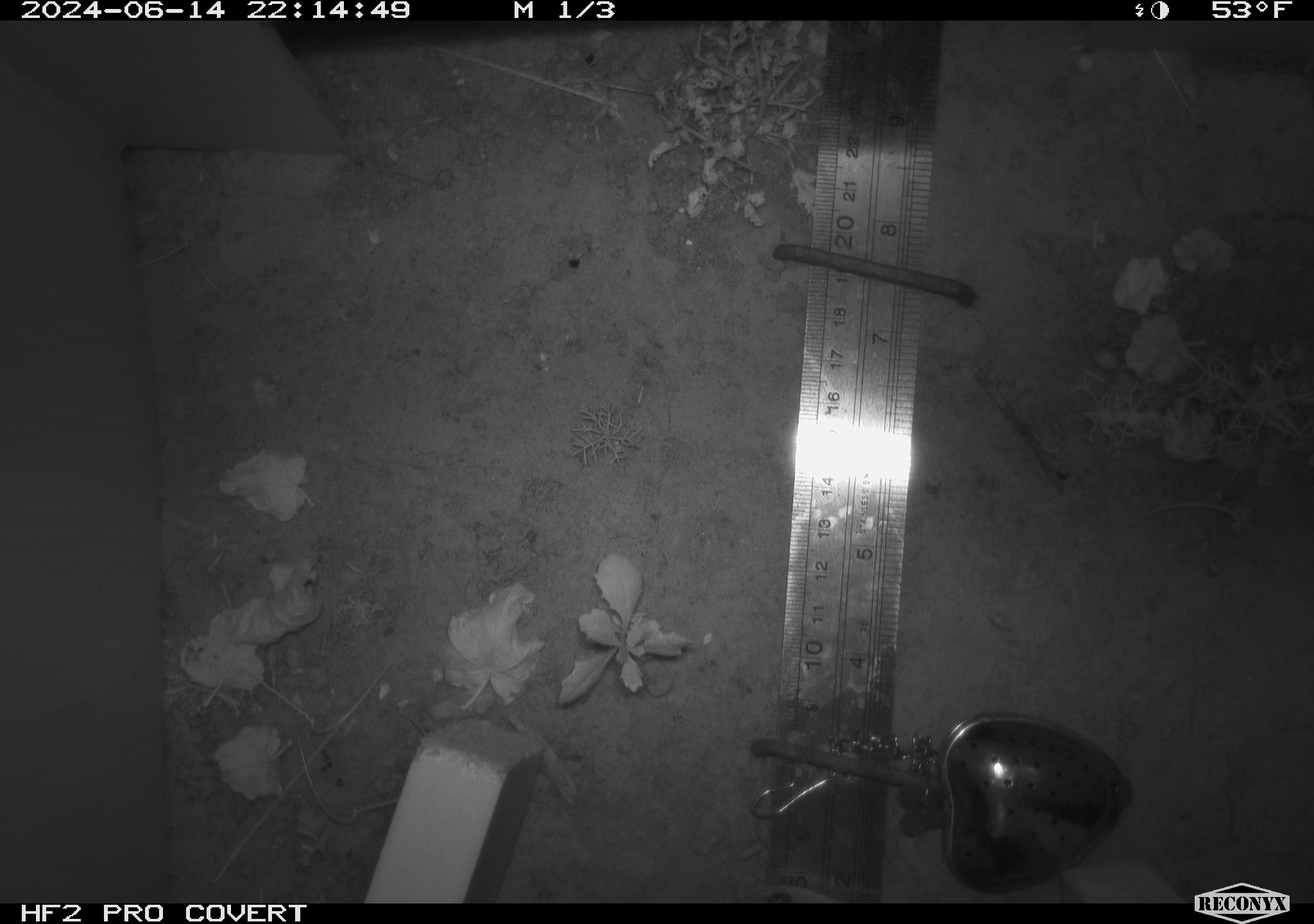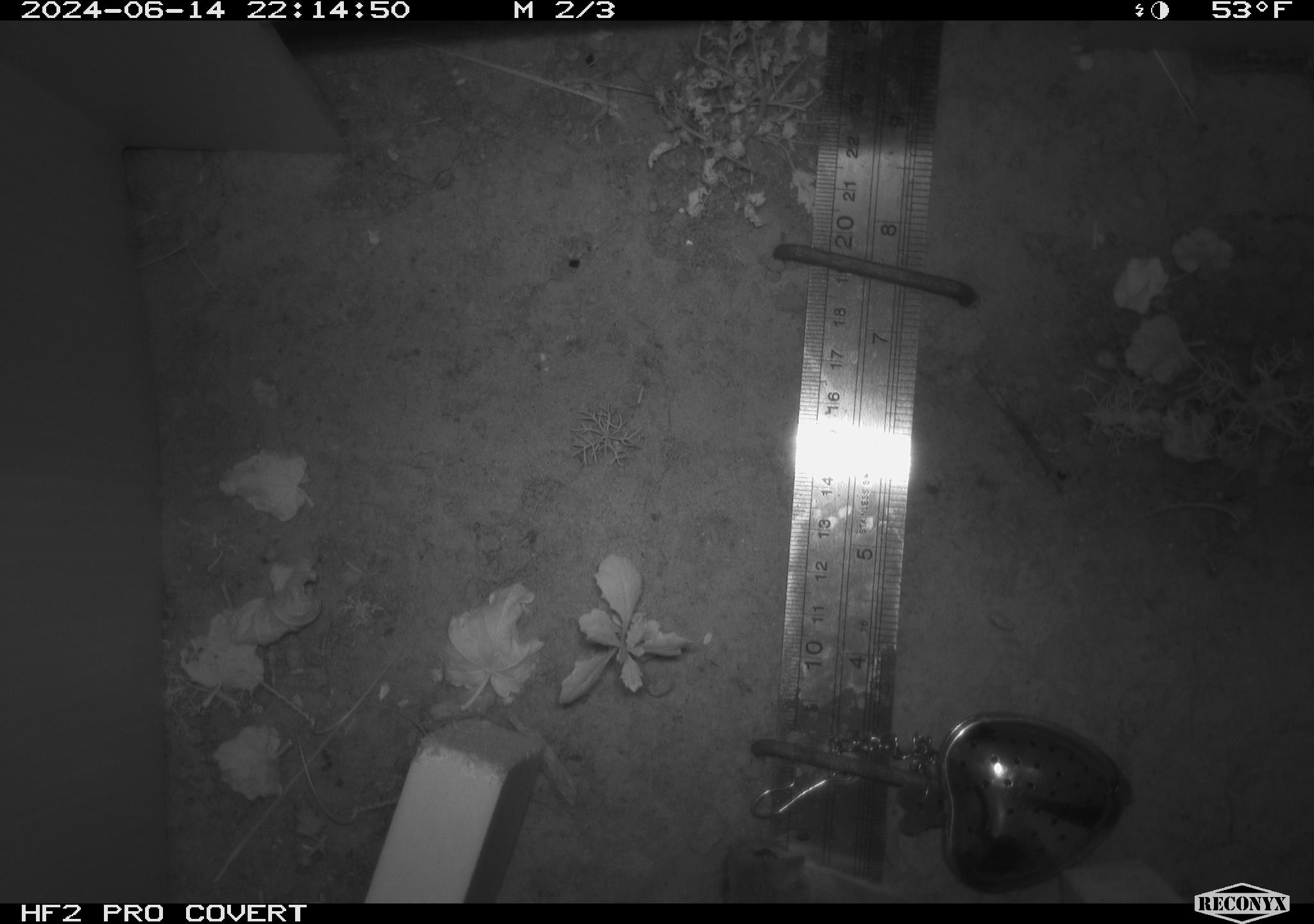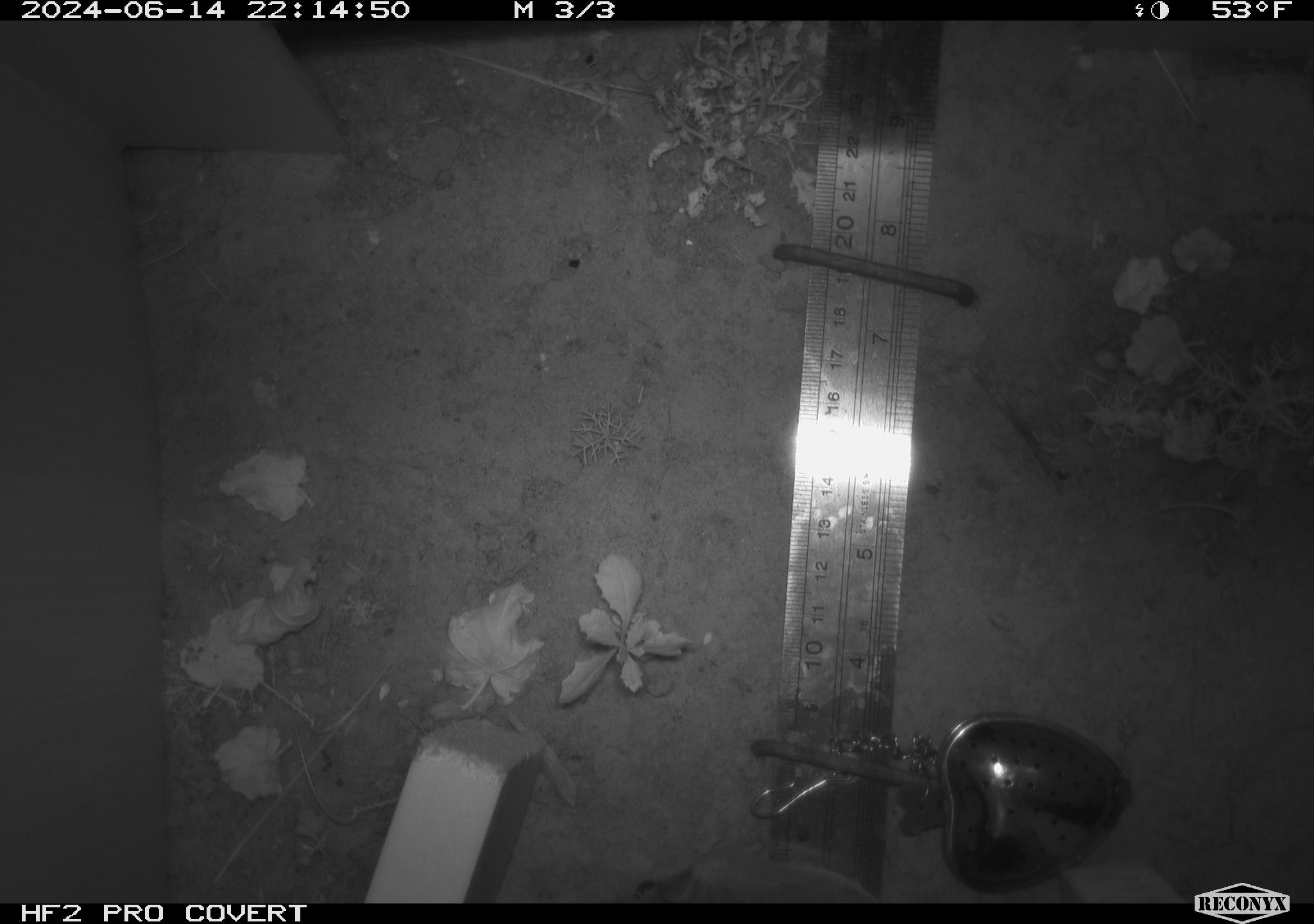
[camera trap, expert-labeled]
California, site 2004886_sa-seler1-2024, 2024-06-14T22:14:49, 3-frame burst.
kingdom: Animalia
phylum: Chordata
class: Mammalia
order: Rodentia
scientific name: Rodentia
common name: mouse species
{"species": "mouse species (Rodentia)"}